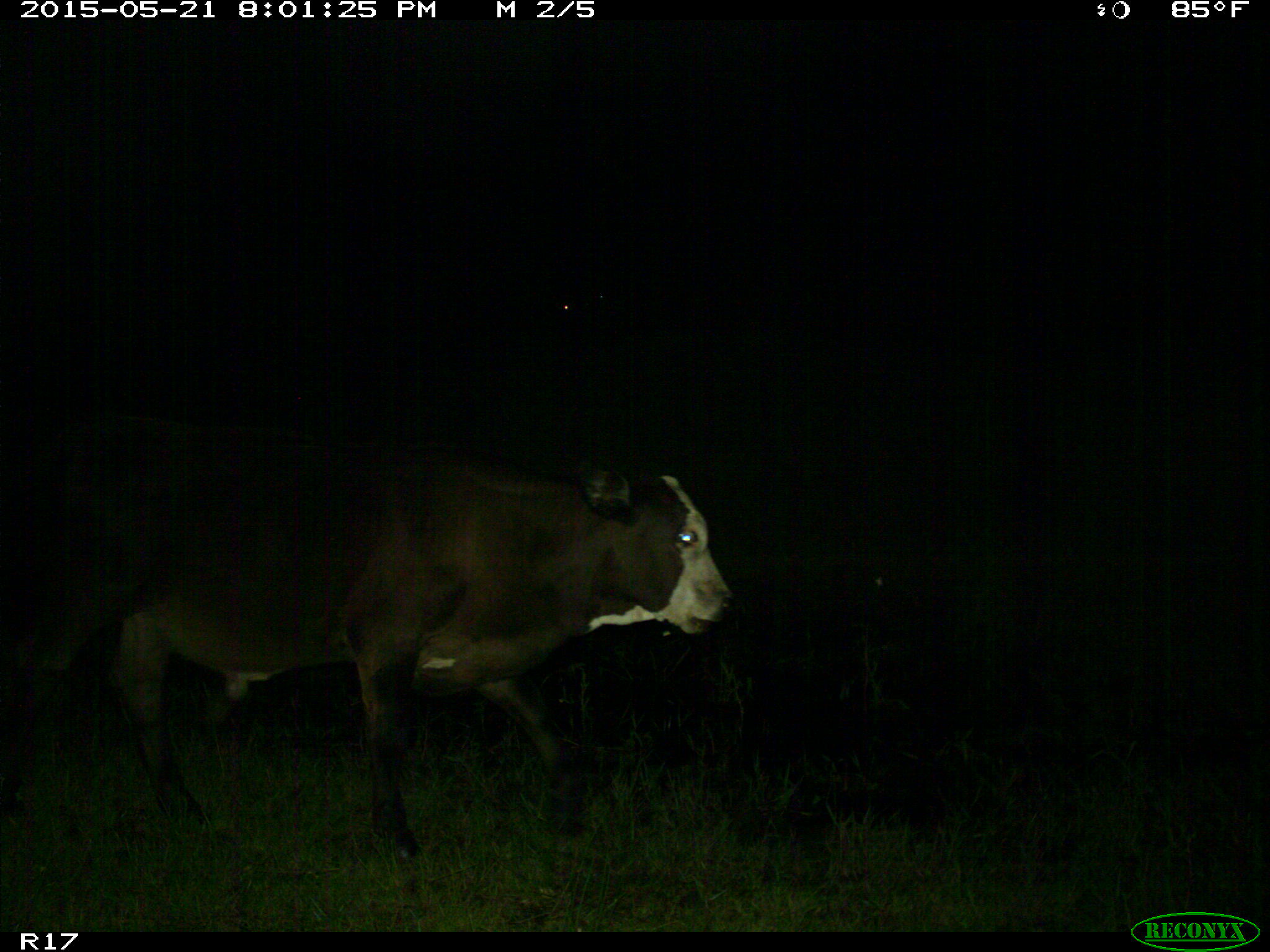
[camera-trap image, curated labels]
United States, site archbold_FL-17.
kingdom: Animalia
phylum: Chordata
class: Mammalia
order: Artiodactyla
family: Bovidae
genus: Bos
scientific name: Bos taurus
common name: domestic cow